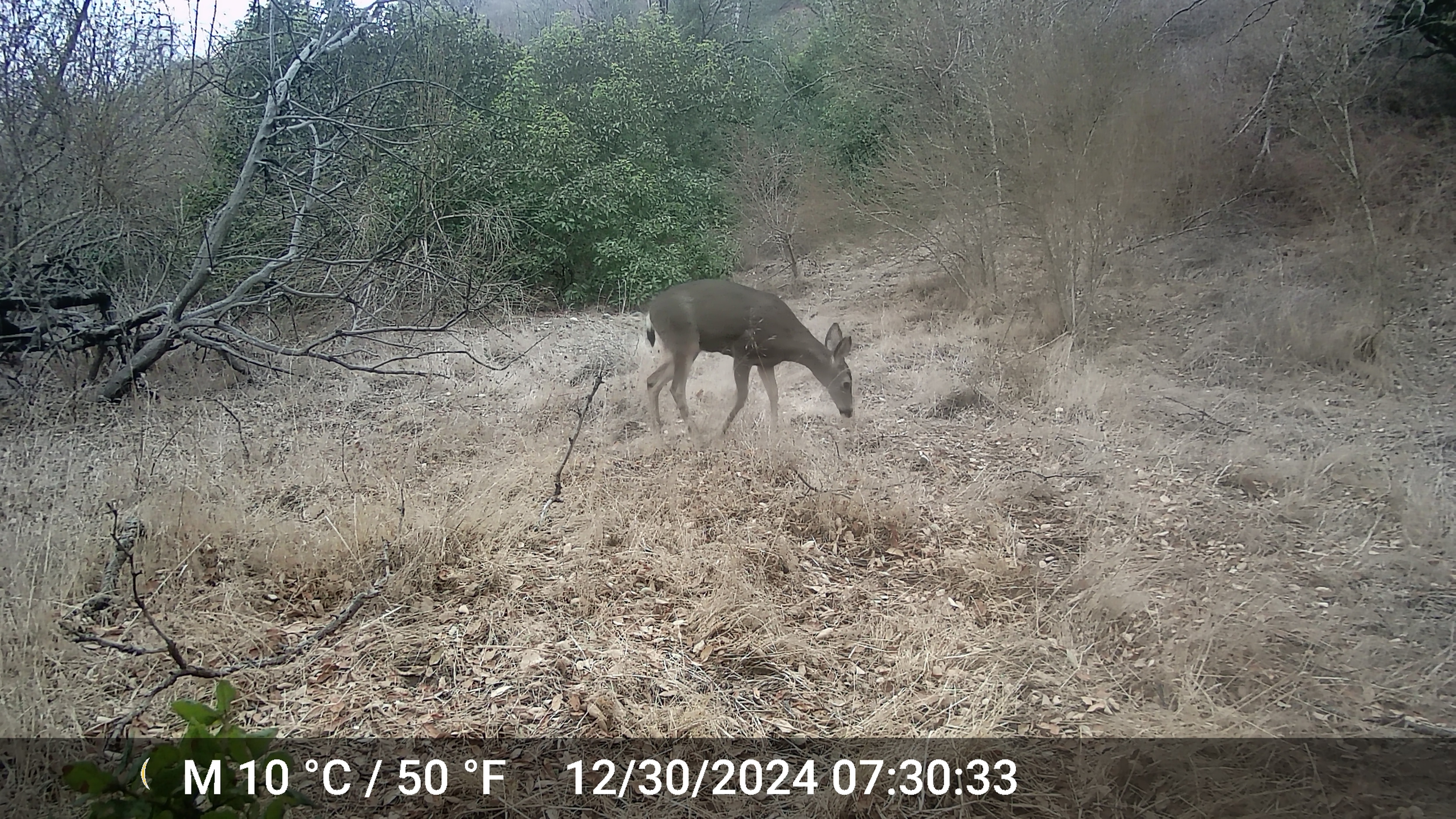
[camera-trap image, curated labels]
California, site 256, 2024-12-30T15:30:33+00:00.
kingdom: Animalia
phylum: Chordata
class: Mammalia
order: Artiodactyla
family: Cervidae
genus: Odocoileus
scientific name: Odocoileus hemionus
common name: mule deer